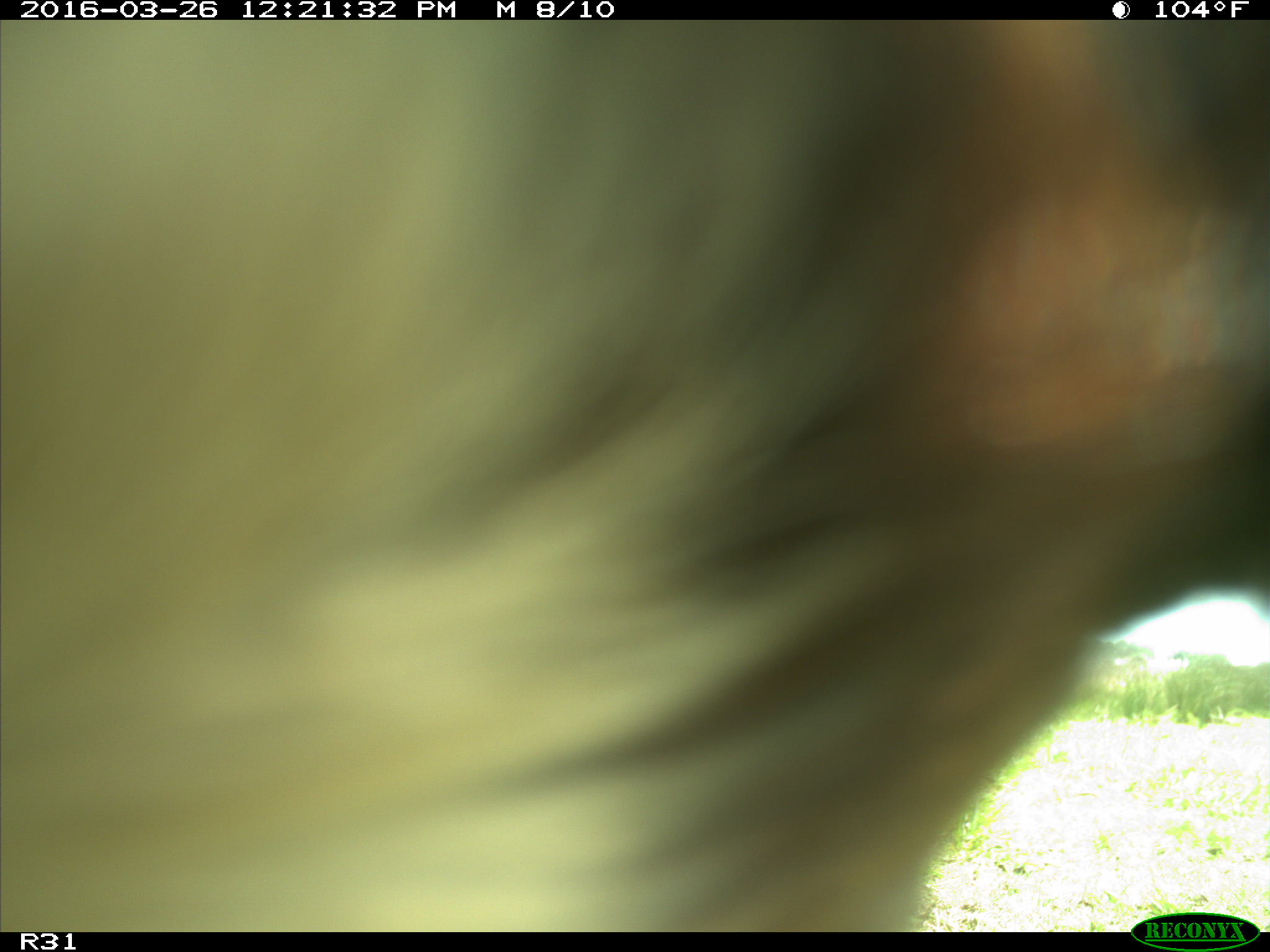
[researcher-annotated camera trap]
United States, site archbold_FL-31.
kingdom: Animalia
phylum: Chordata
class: Mammalia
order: Artiodactyla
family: Bovidae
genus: Bos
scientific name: Bos taurus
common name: domestic cow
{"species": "Bos taurus (domestic cow)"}